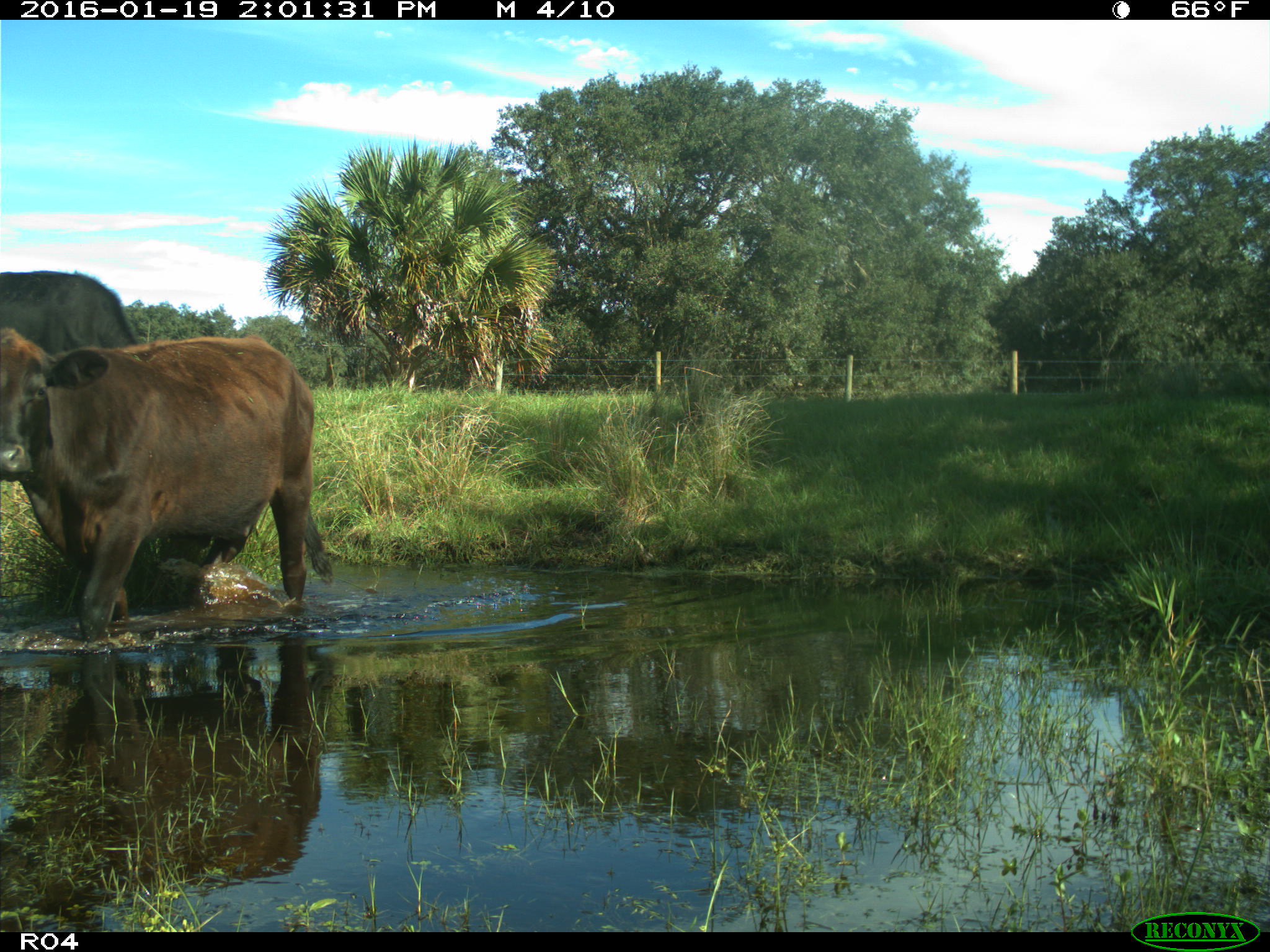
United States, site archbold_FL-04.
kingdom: Animalia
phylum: Chordata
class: Mammalia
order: Artiodactyla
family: Bovidae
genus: Bos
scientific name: Bos taurus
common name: domestic cow